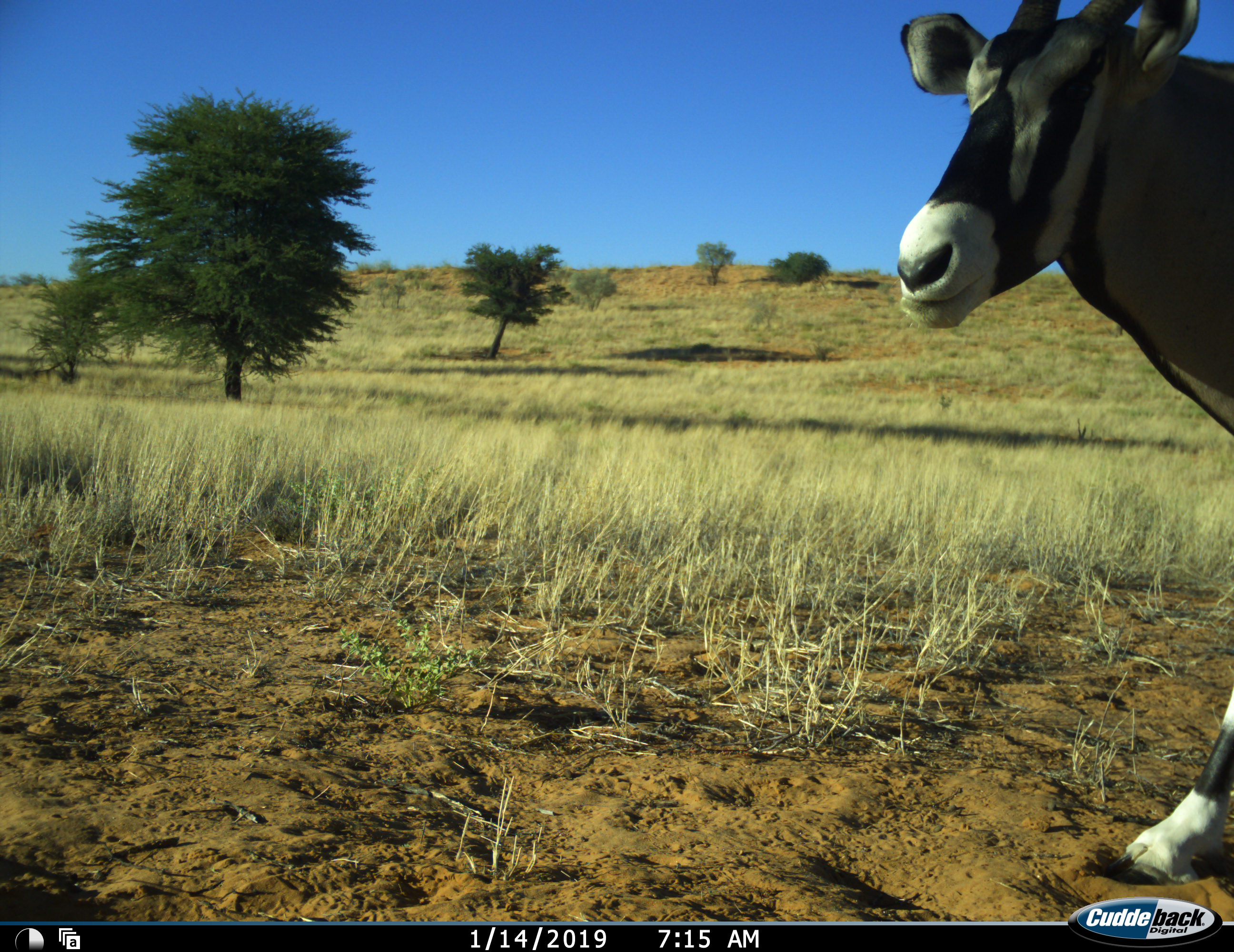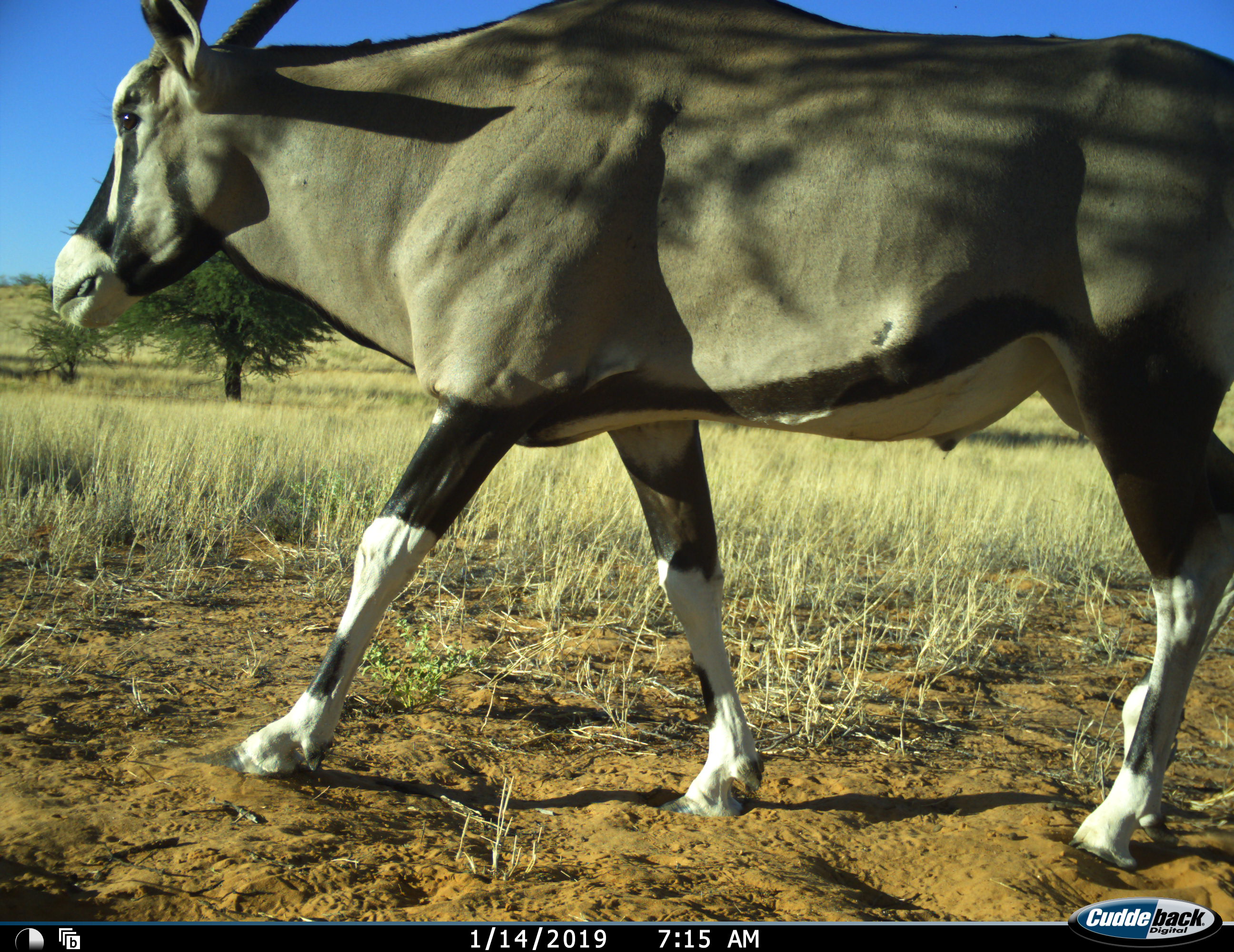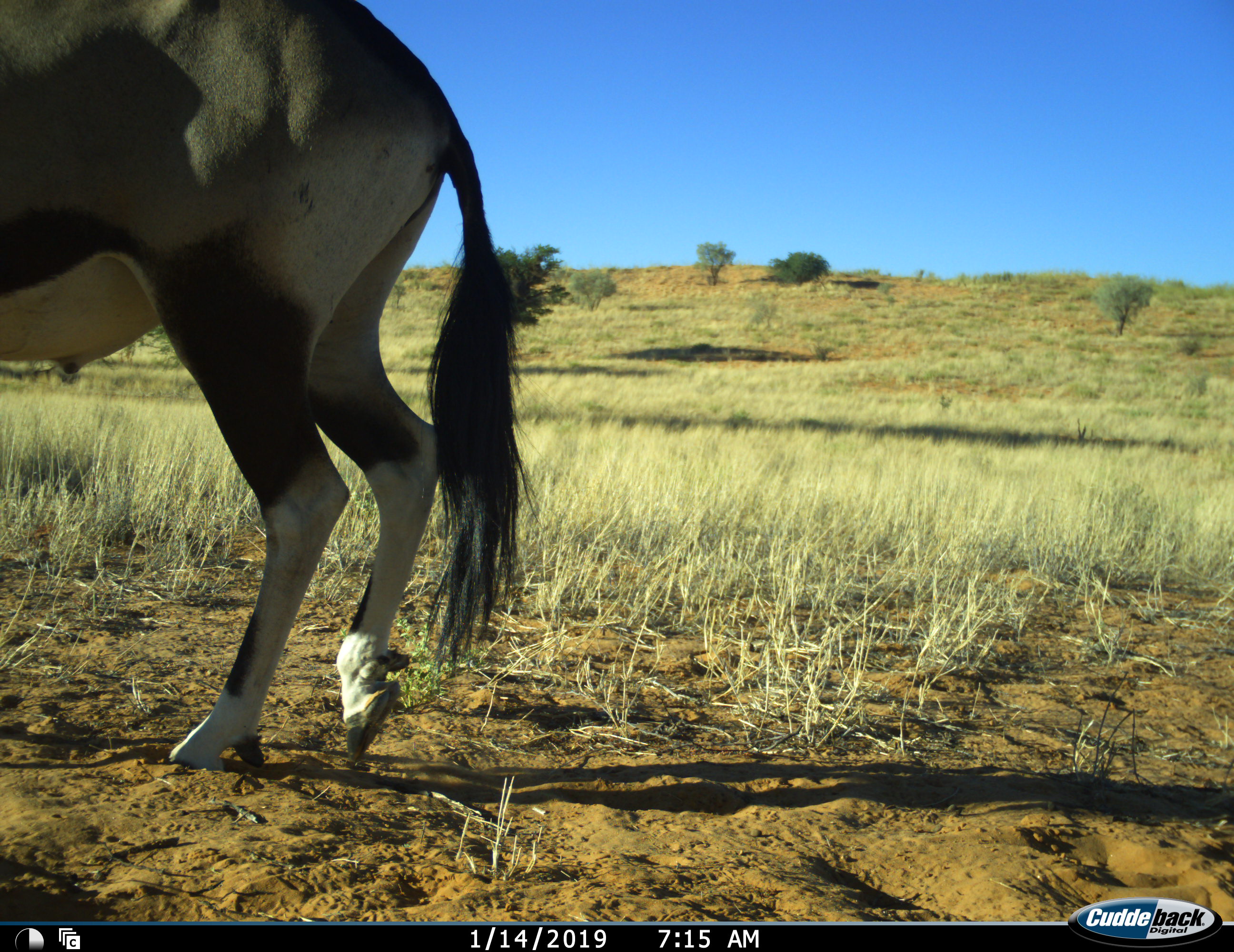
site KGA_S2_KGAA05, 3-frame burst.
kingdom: Animalia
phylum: Chordata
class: Mammalia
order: Artiodactyla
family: Bovidae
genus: Oryx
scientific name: Oryx gazella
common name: gemsbok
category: oryx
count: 1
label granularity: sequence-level